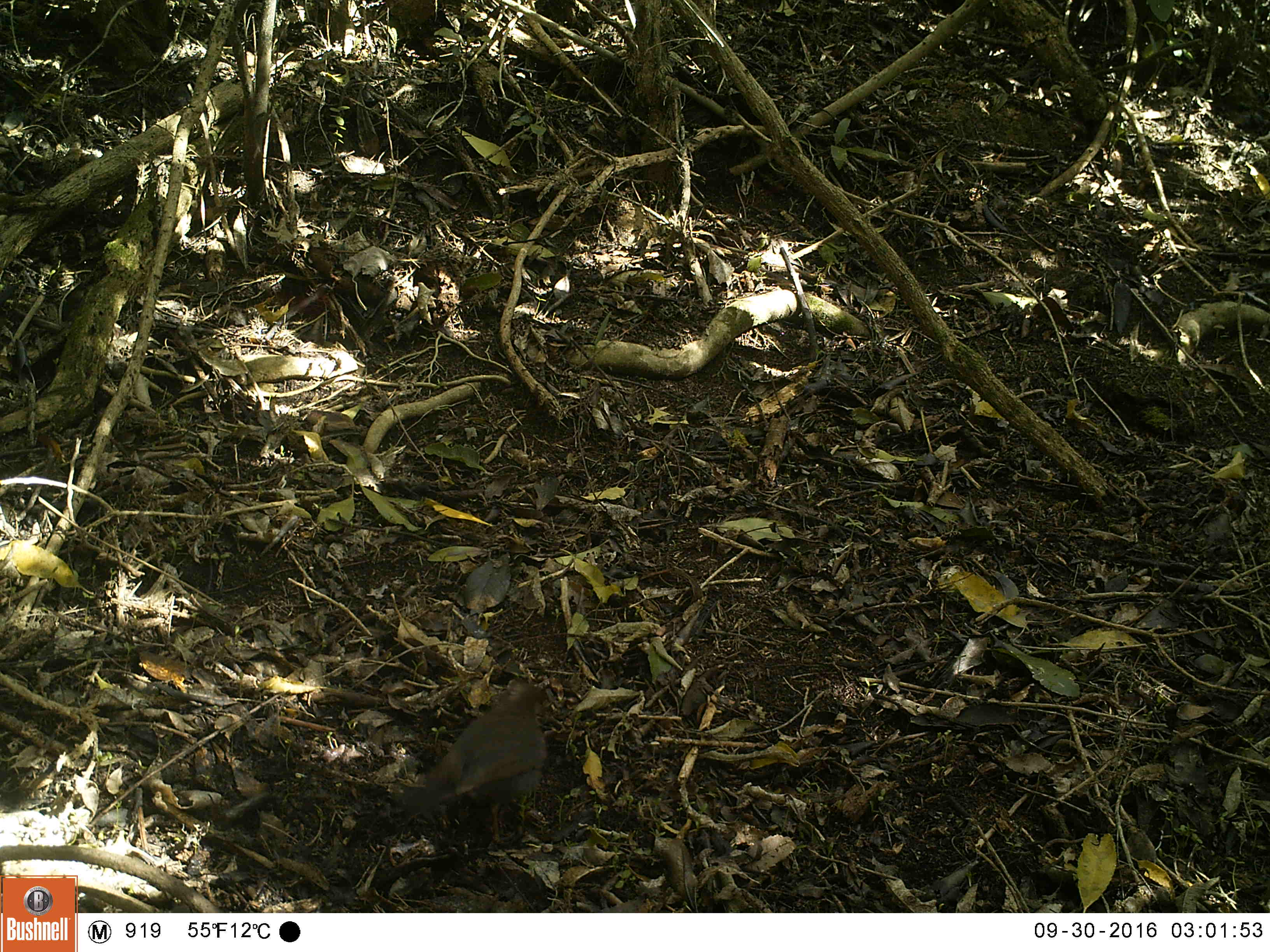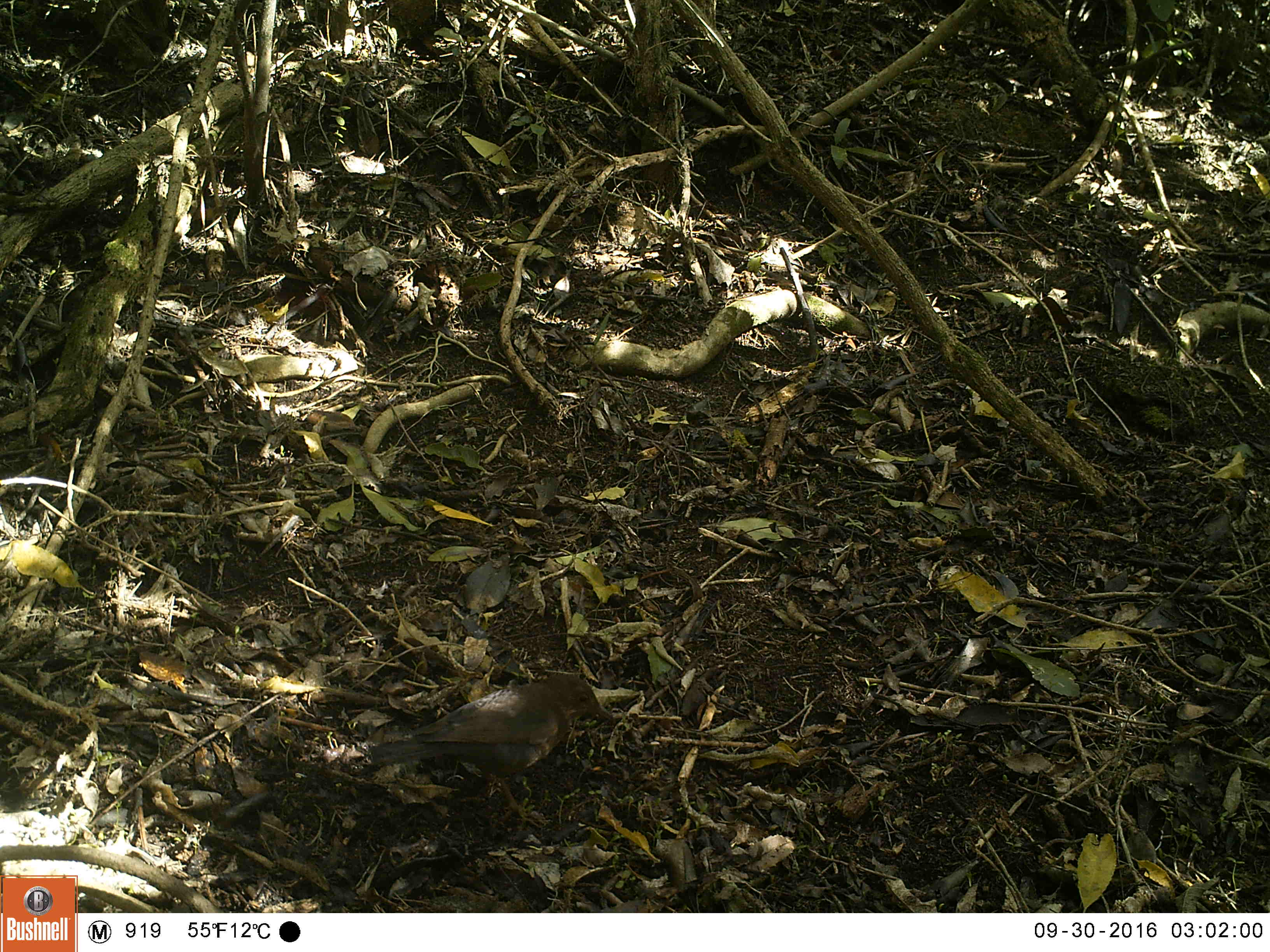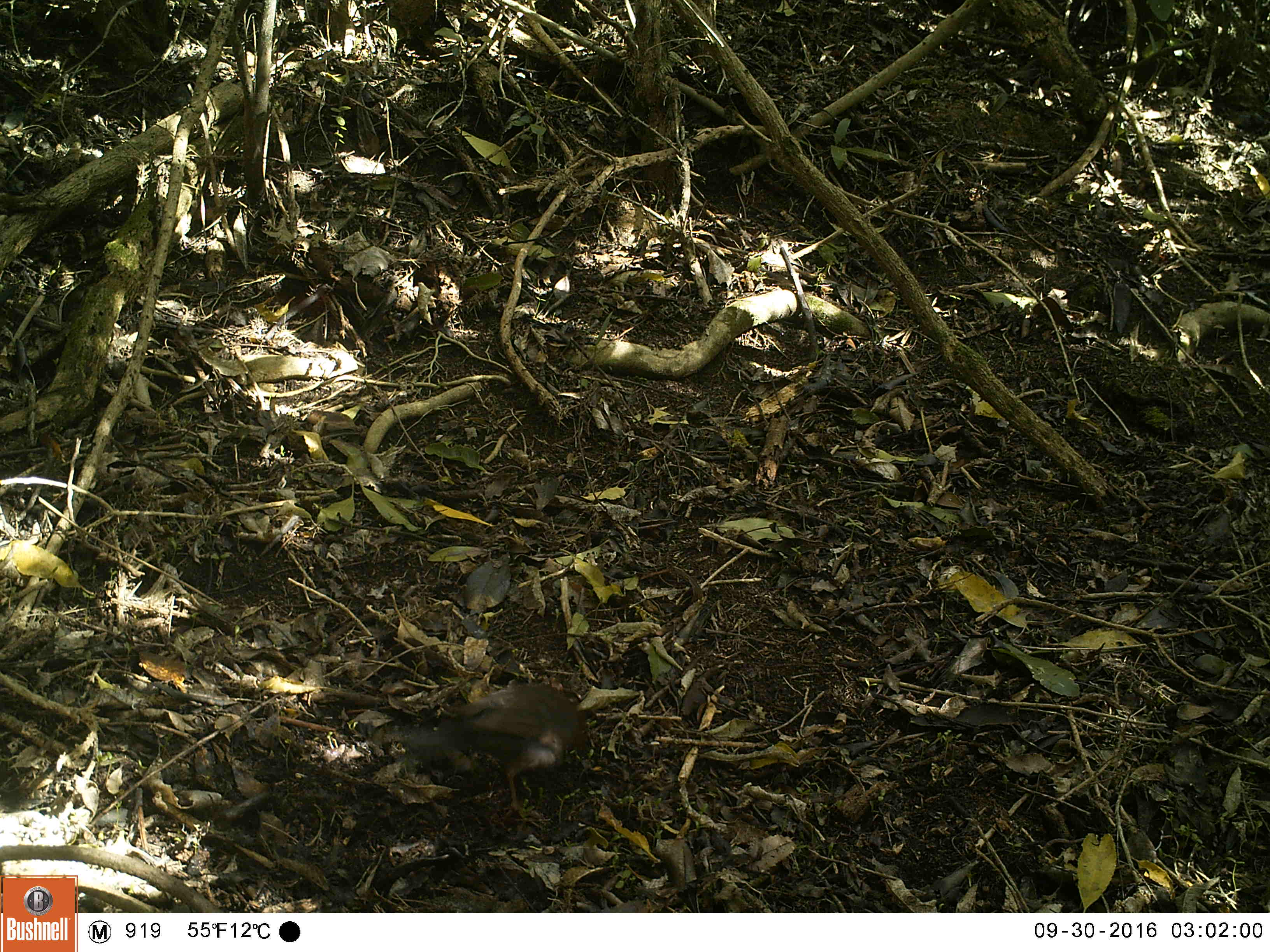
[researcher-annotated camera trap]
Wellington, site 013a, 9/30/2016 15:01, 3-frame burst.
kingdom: Animalia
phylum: Chordata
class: Aves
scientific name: Aves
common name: bird